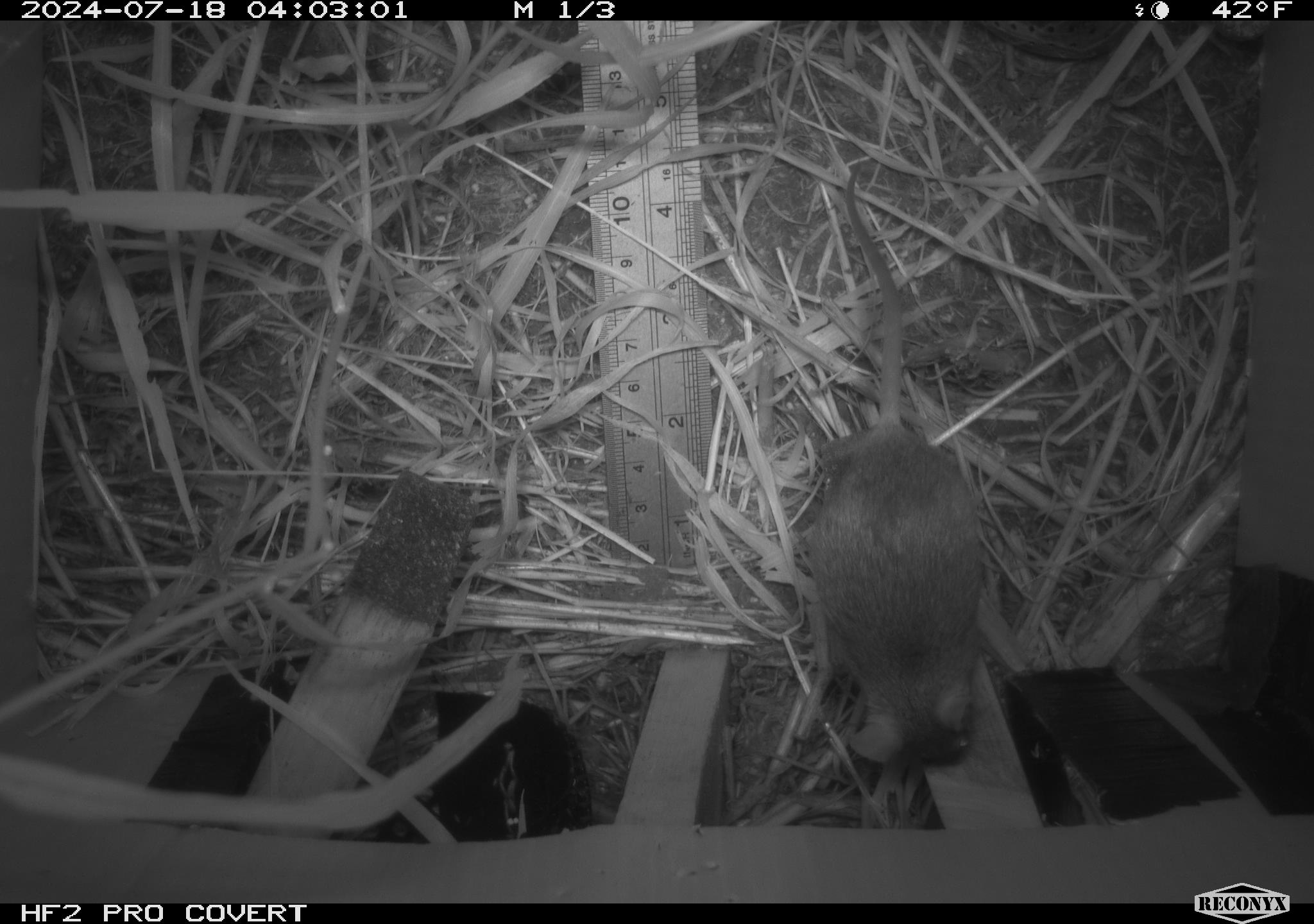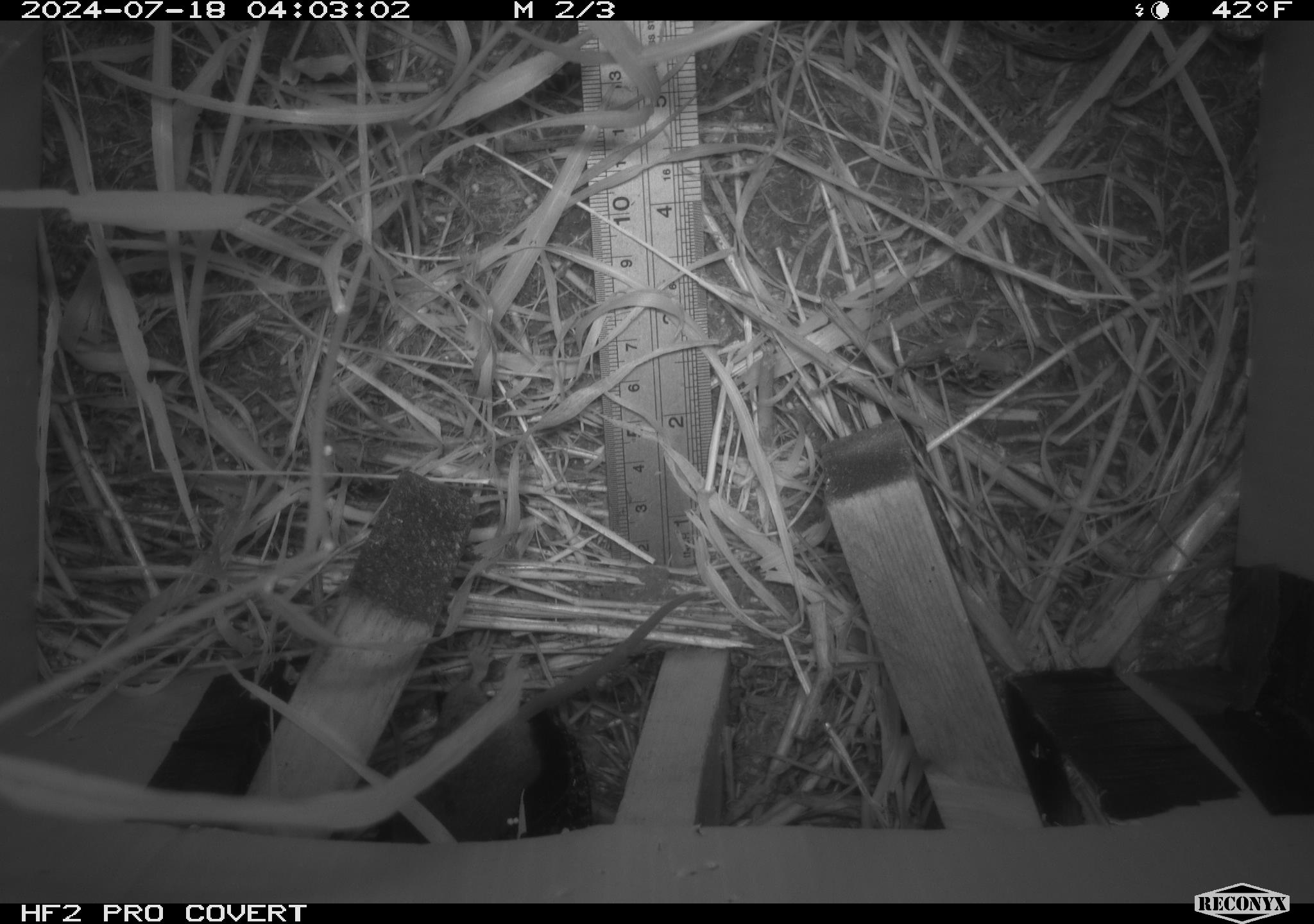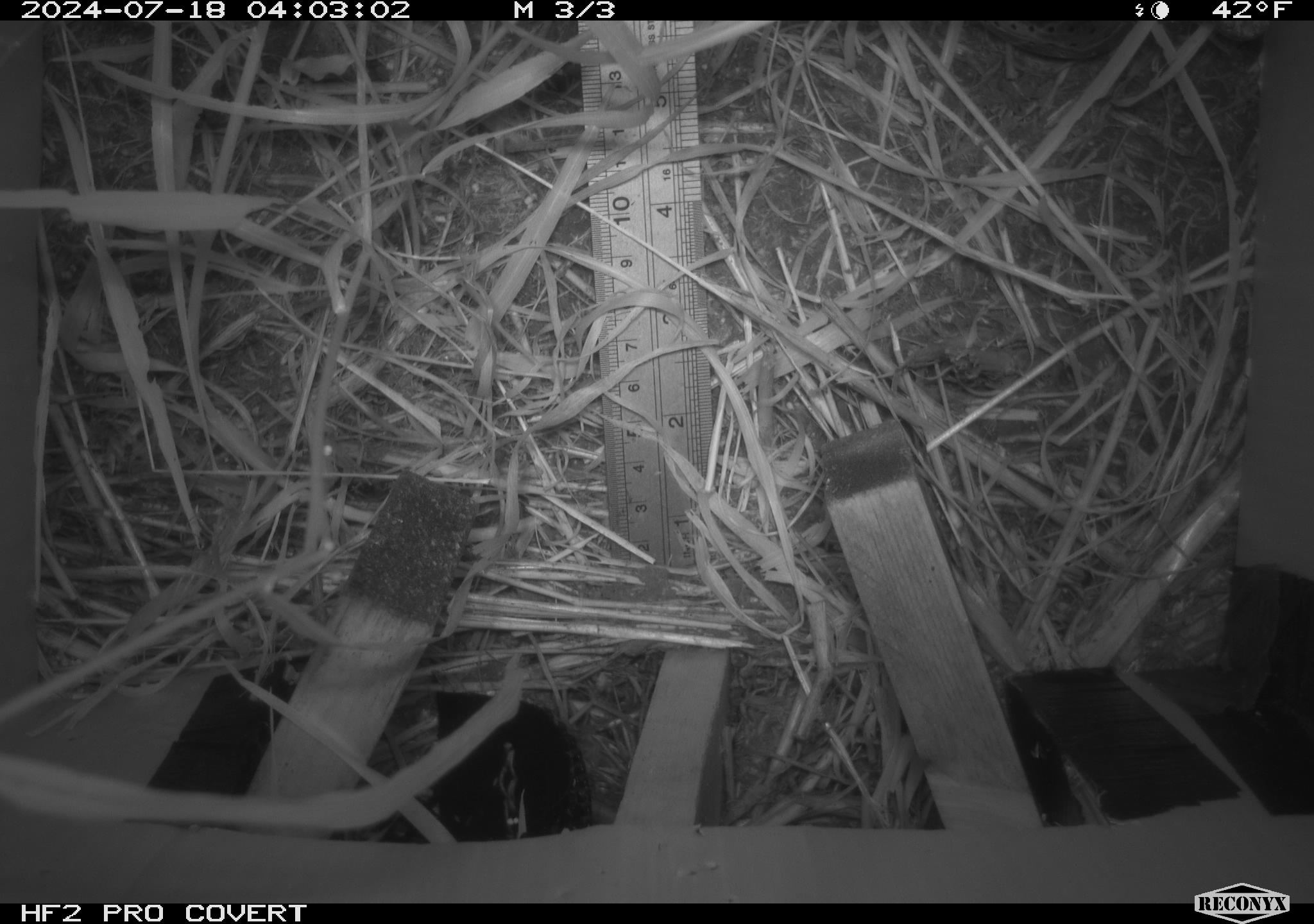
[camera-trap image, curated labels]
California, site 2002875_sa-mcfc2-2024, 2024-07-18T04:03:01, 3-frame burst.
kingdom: Animalia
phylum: Chordata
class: Mammalia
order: Rodentia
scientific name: Rodentia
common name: rodent